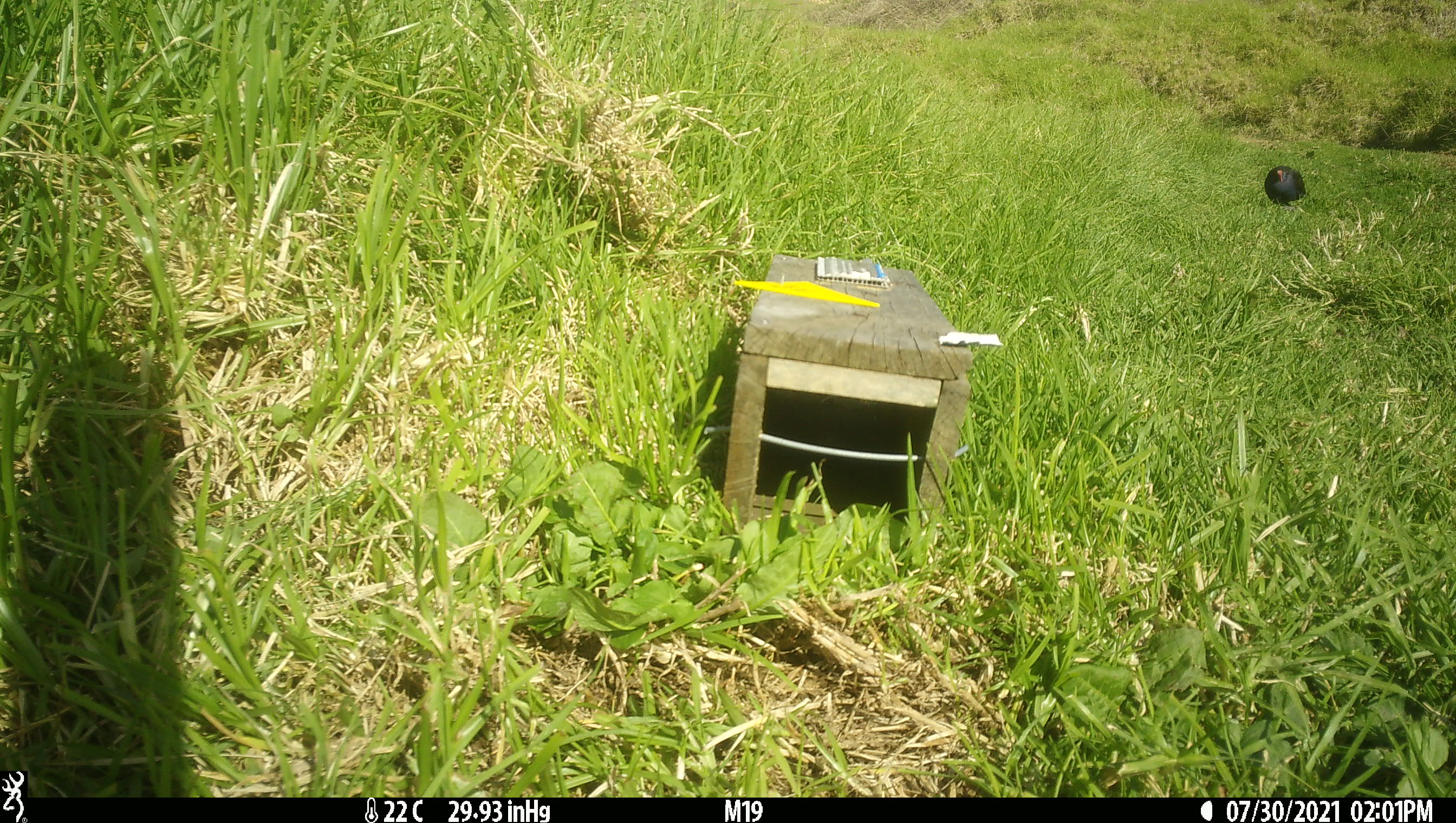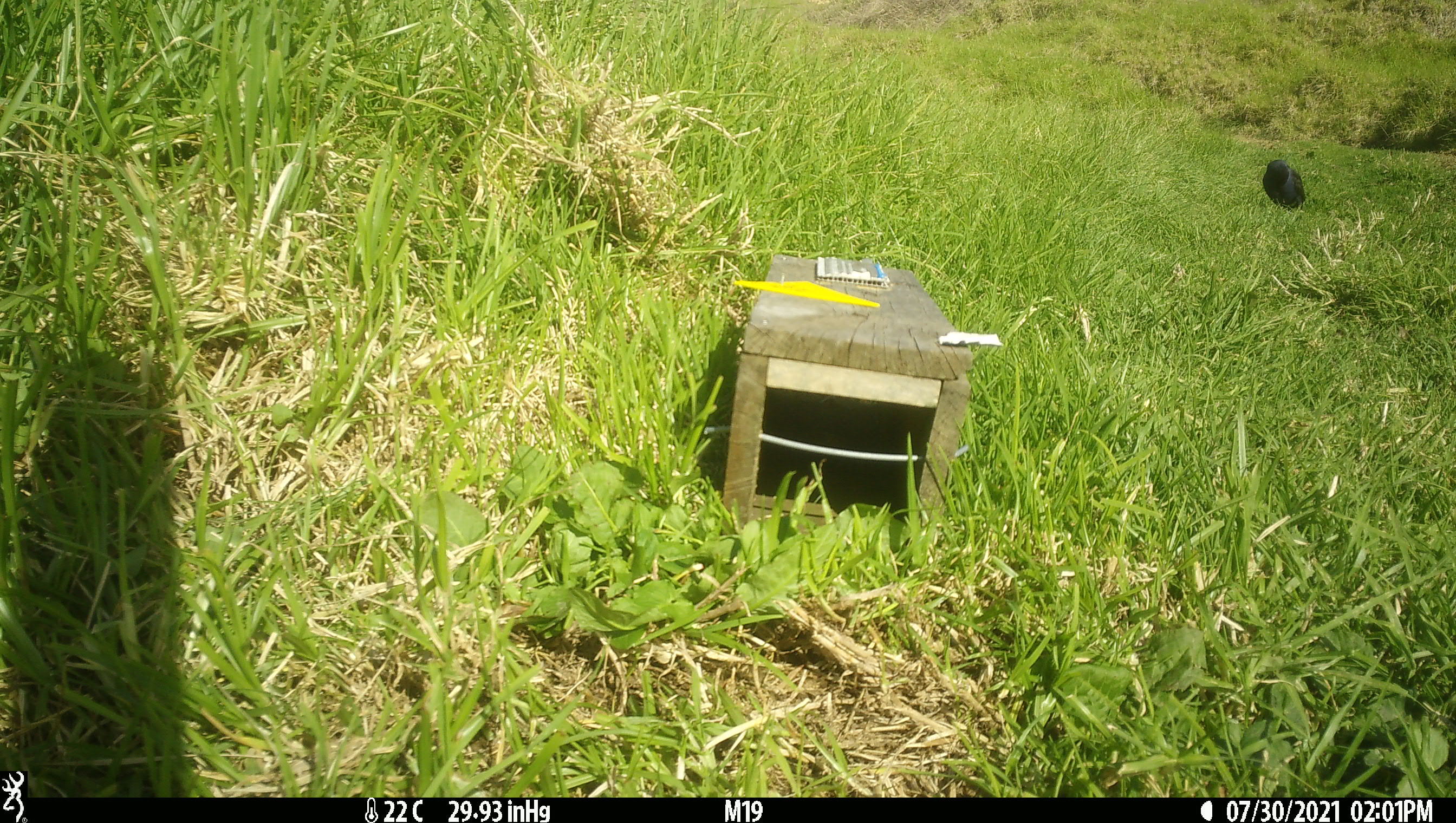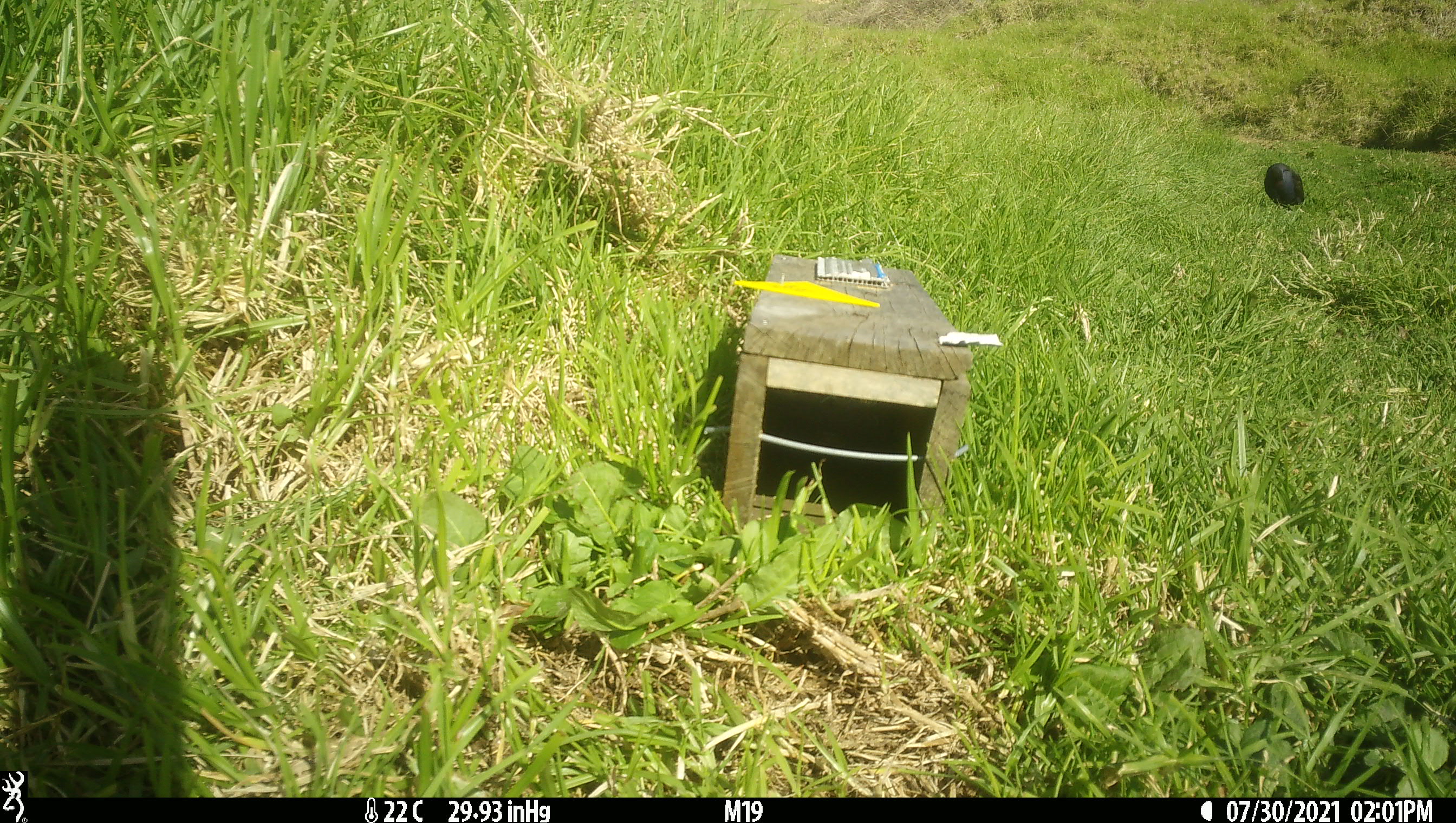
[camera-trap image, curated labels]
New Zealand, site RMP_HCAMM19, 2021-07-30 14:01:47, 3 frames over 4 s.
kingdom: Animalia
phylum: Chordata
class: Aves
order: Gruiformes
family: Rallidae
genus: Porphyrio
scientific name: Porphyrio melanotus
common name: australasian swamphen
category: pukeko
Pukeko (australasian swamphen) (Porphyrio melanotus).